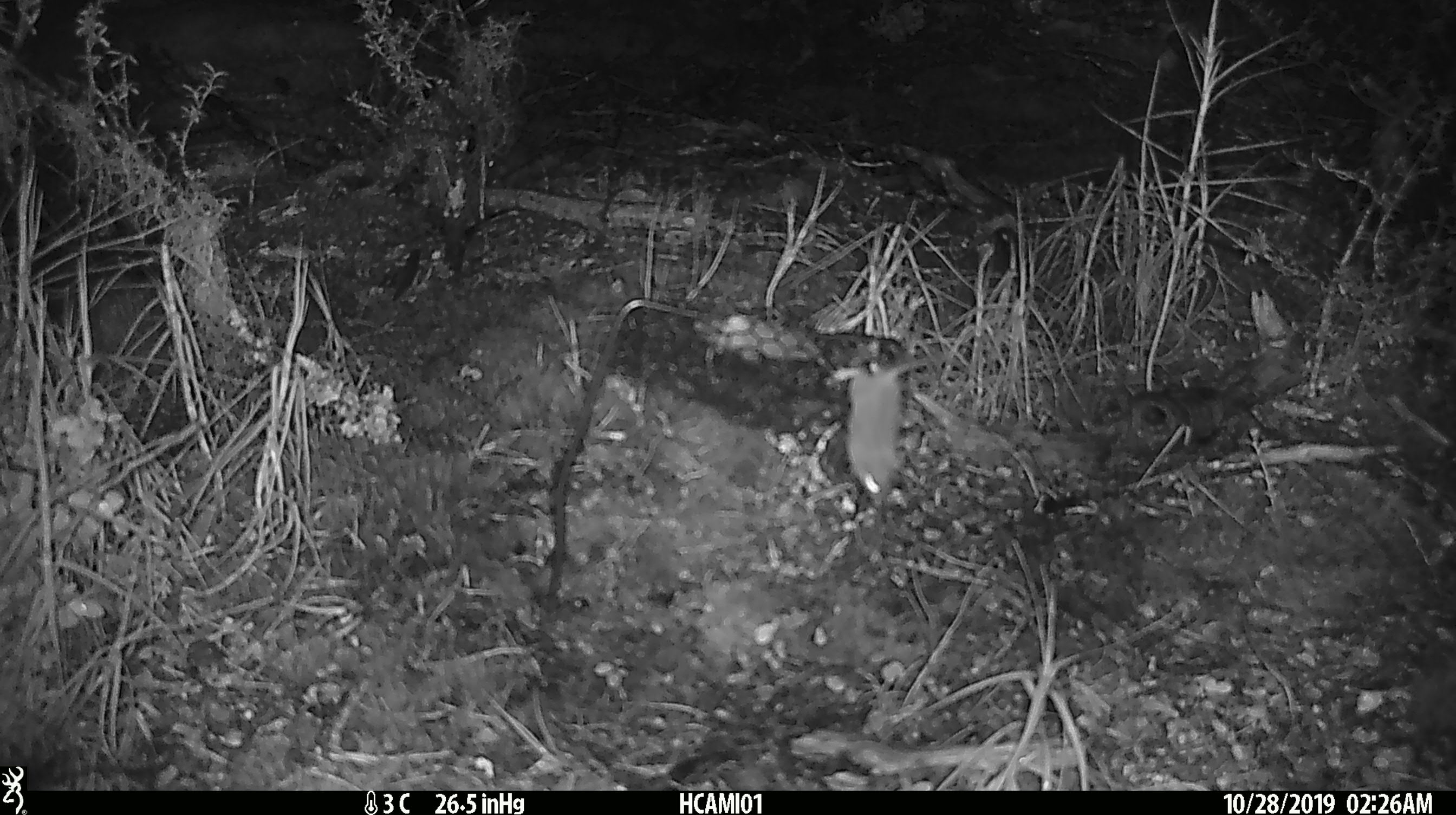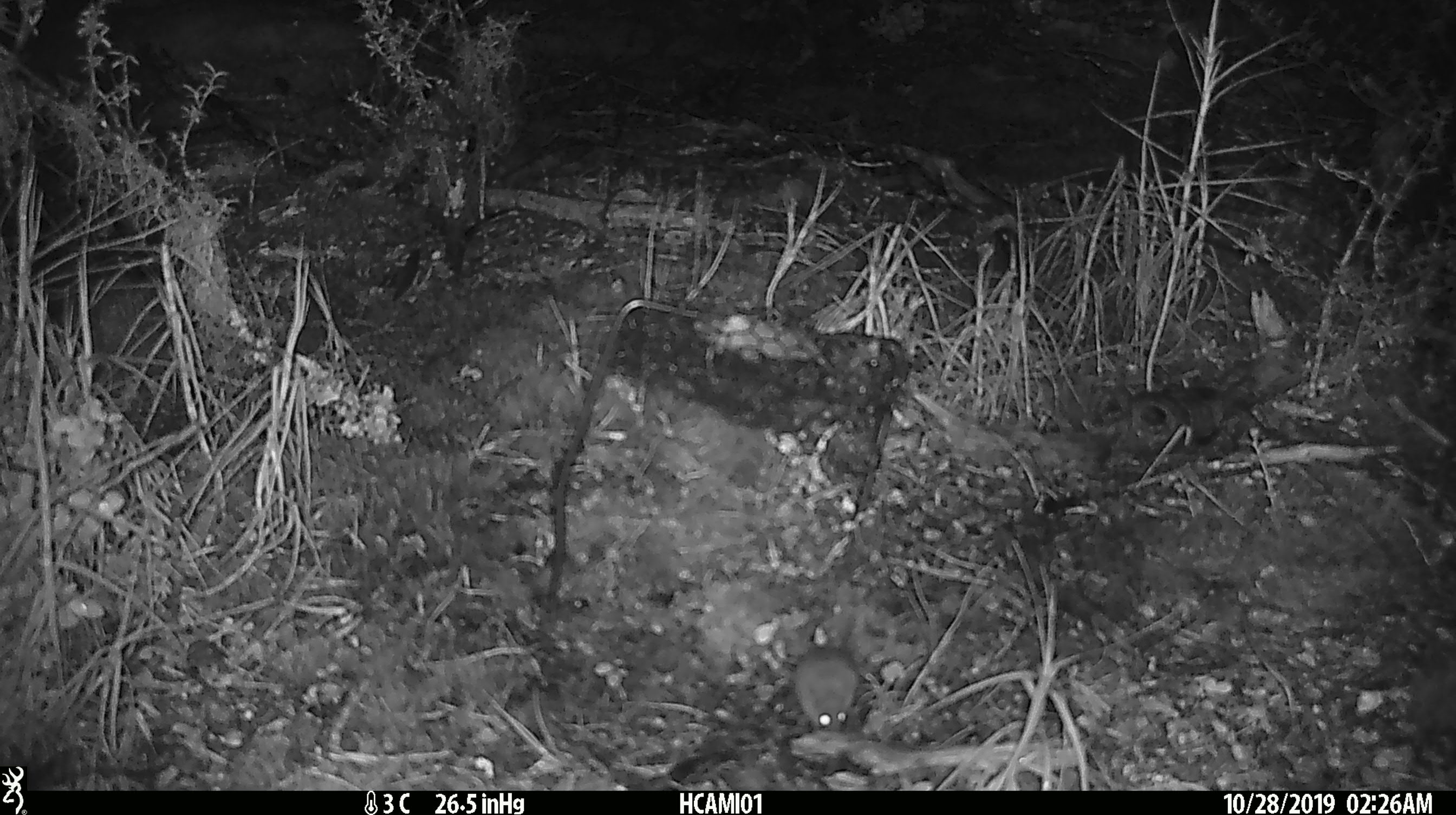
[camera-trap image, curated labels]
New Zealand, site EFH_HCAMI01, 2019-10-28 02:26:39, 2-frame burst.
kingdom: Animalia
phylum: Chordata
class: Mammalia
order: Rodentia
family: Muridae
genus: Mus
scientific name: Mus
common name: mouse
Mouse (Mus).